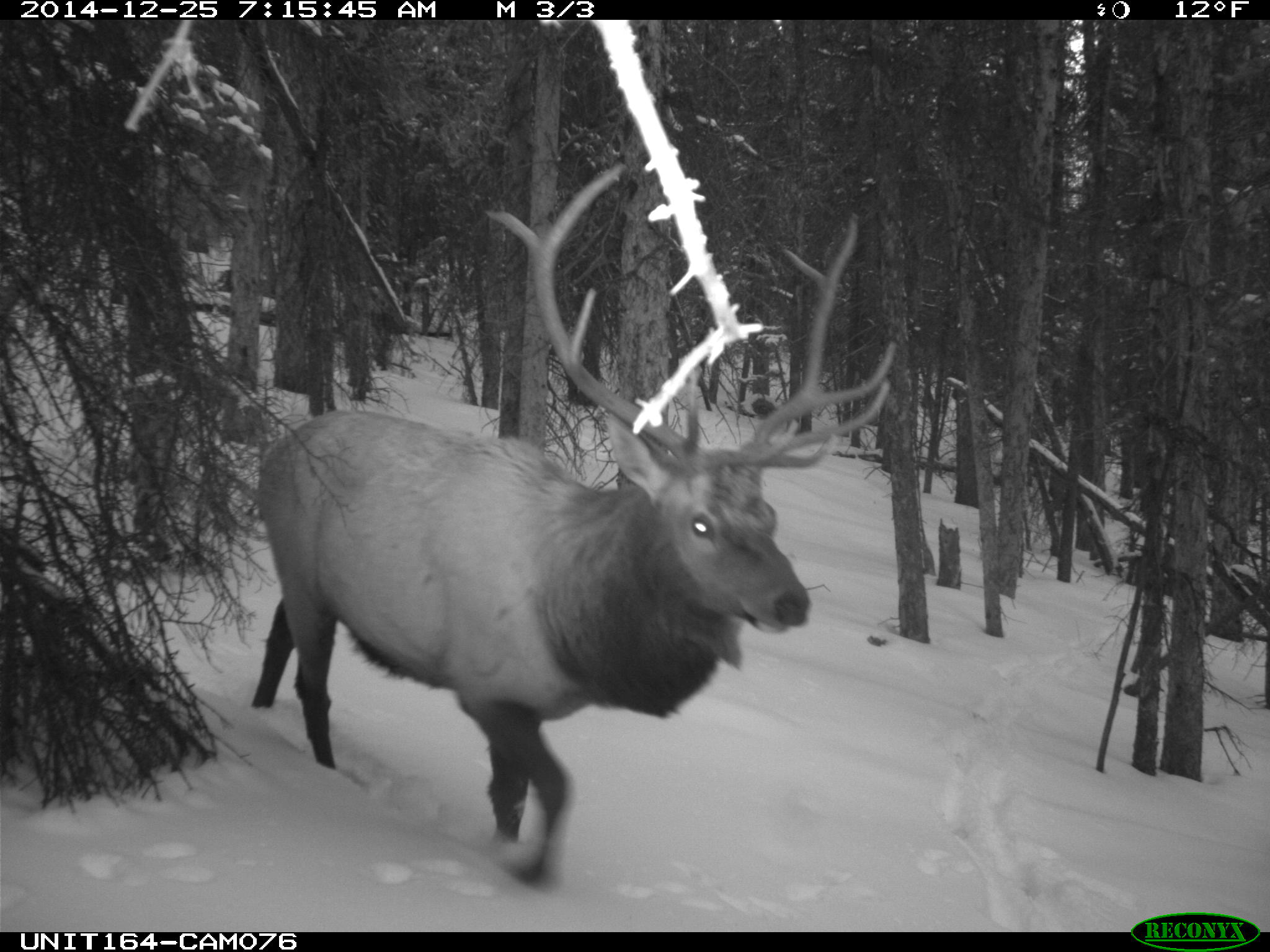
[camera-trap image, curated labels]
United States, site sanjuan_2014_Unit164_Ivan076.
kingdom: Animalia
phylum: Chordata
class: Mammalia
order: Artiodactyla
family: Cervidae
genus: Cervus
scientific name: Cervus elaphus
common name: red deer